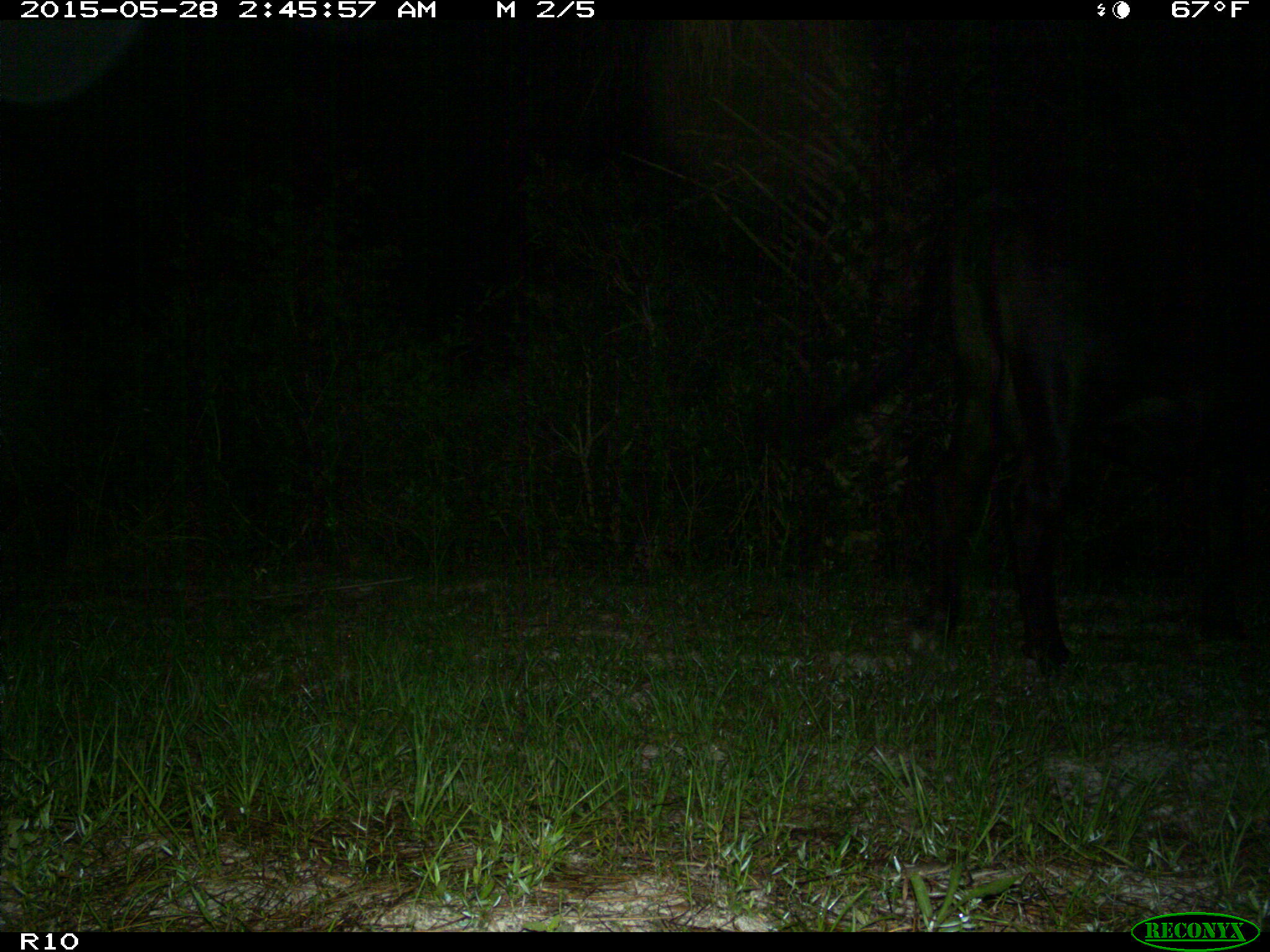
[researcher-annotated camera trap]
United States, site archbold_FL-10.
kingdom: Animalia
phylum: Chordata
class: Mammalia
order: Artiodactyla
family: Bovidae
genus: Bos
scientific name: Bos taurus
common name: domestic cow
Bos taurus (domestic cow).